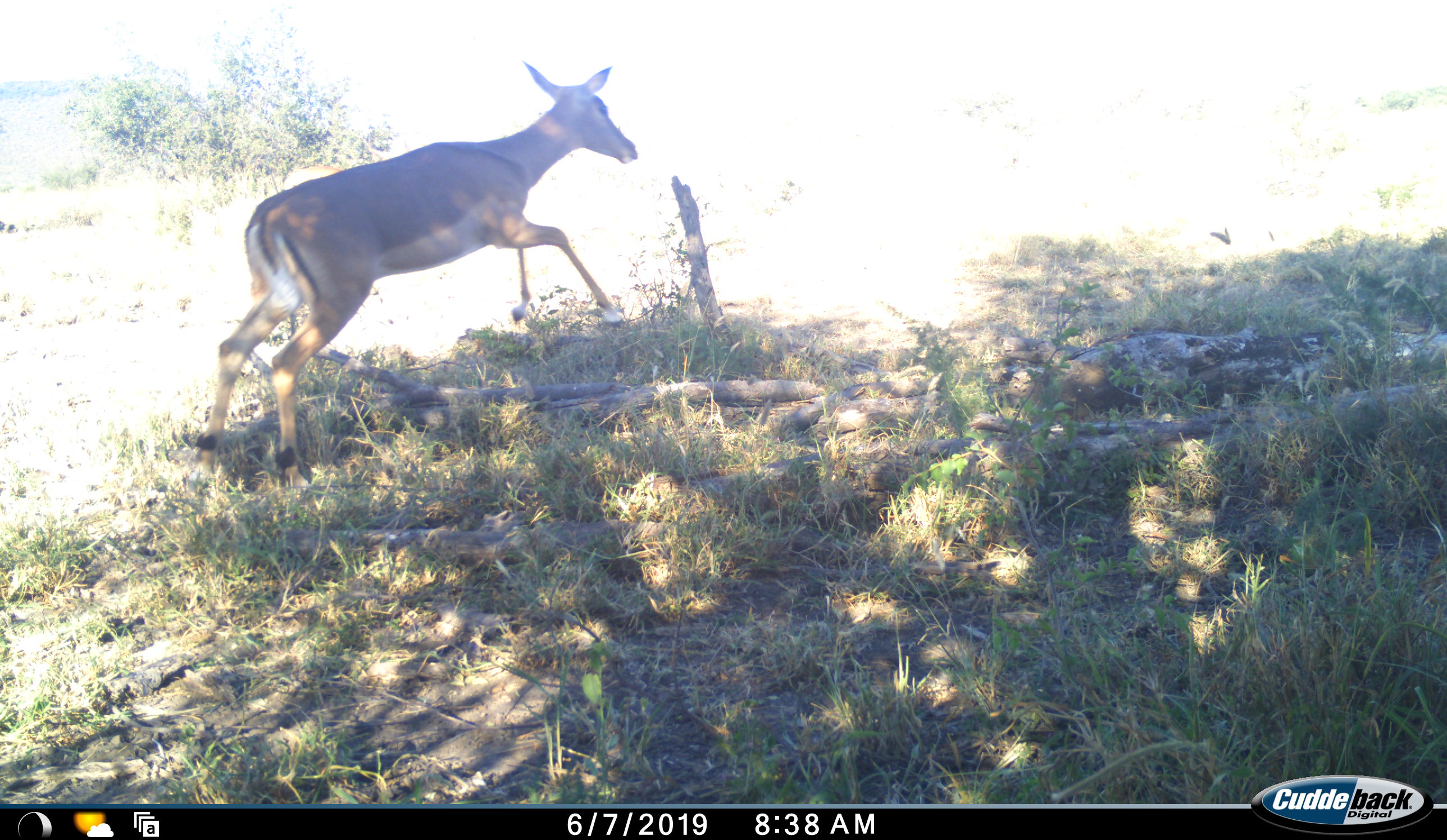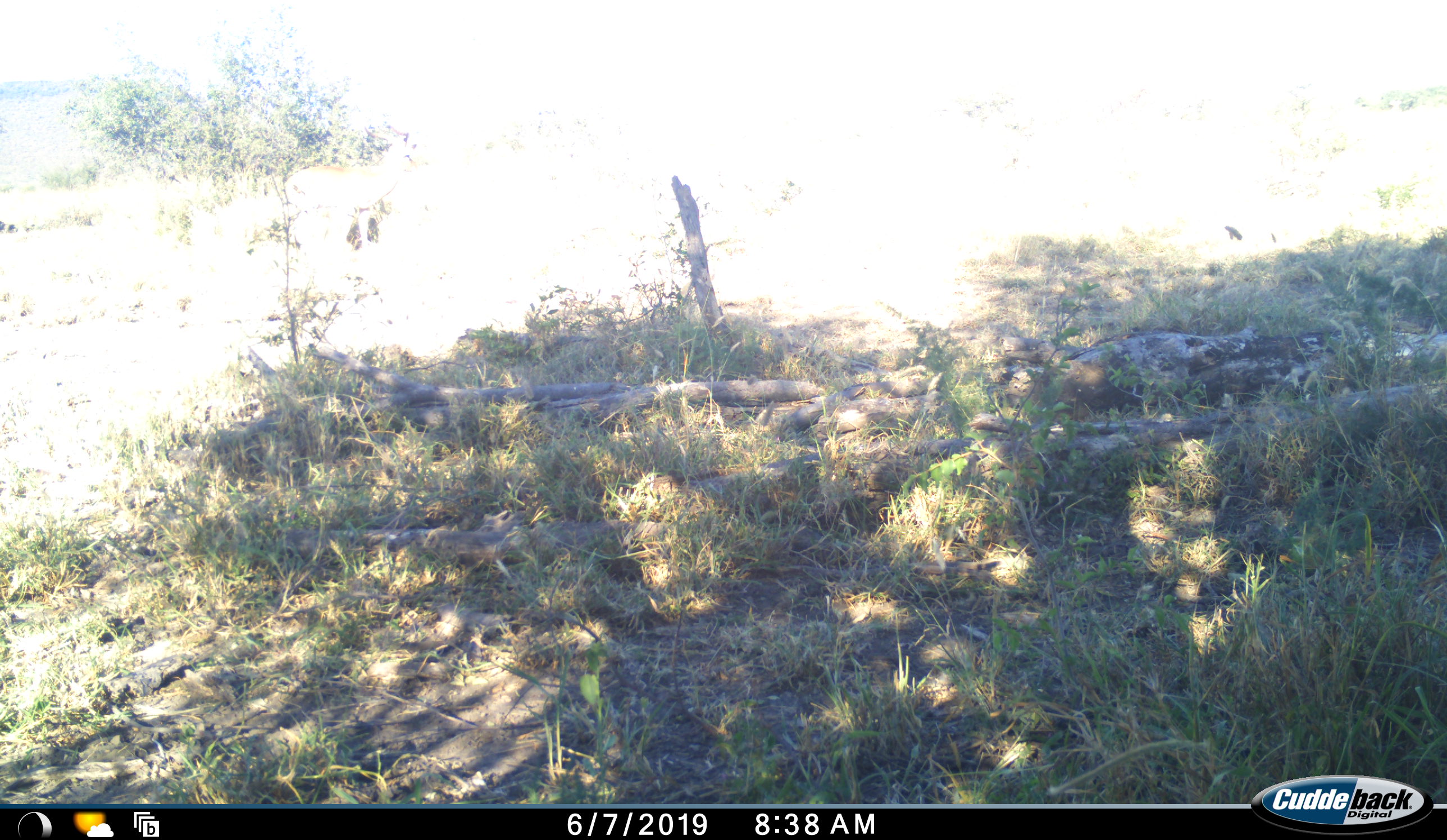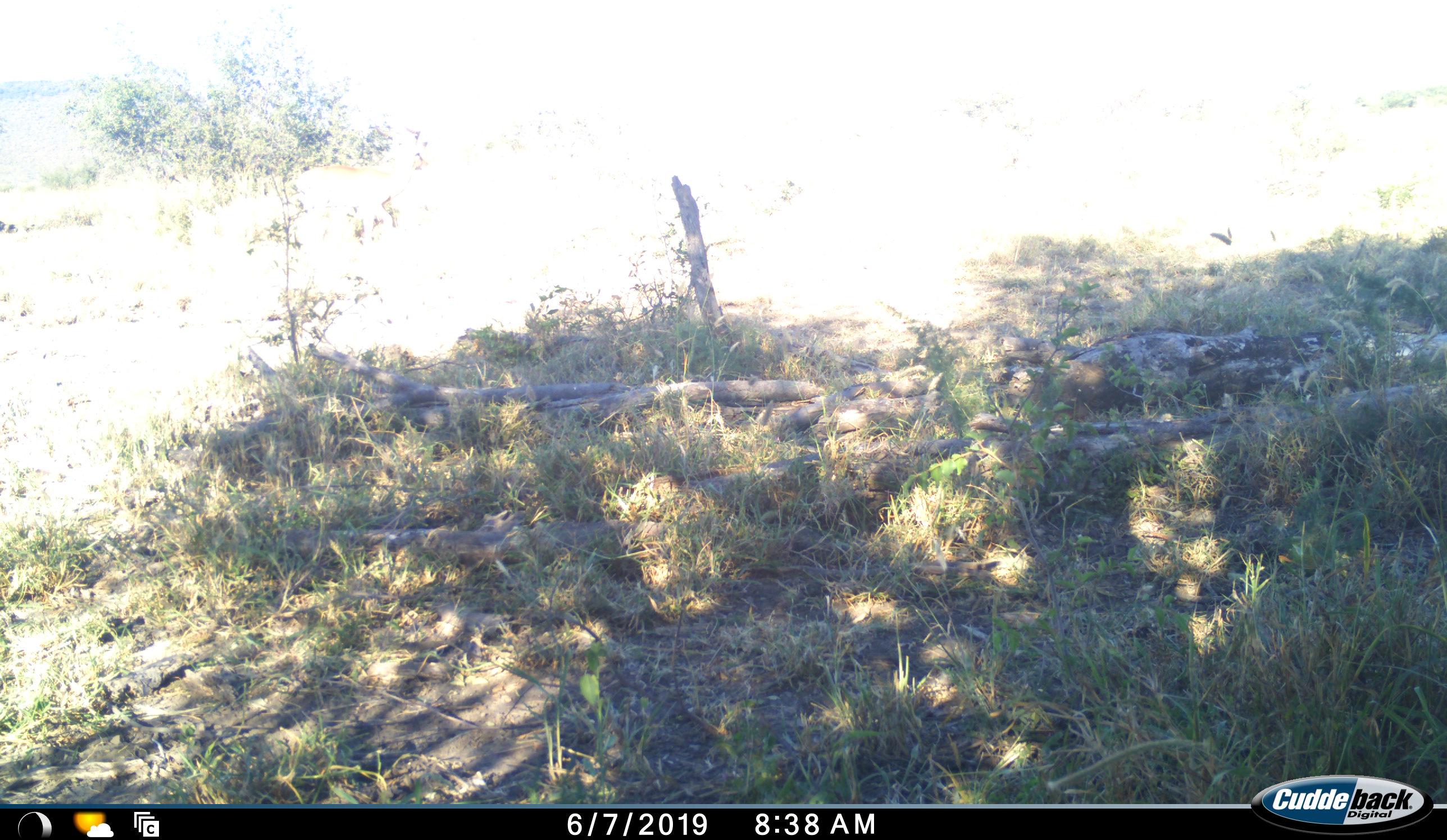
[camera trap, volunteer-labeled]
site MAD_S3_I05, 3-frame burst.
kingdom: Animalia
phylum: Chordata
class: Mammalia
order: Artiodactyla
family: Bovidae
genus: Aepyceros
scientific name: Aepyceros melampus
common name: impala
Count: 1.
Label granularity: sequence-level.